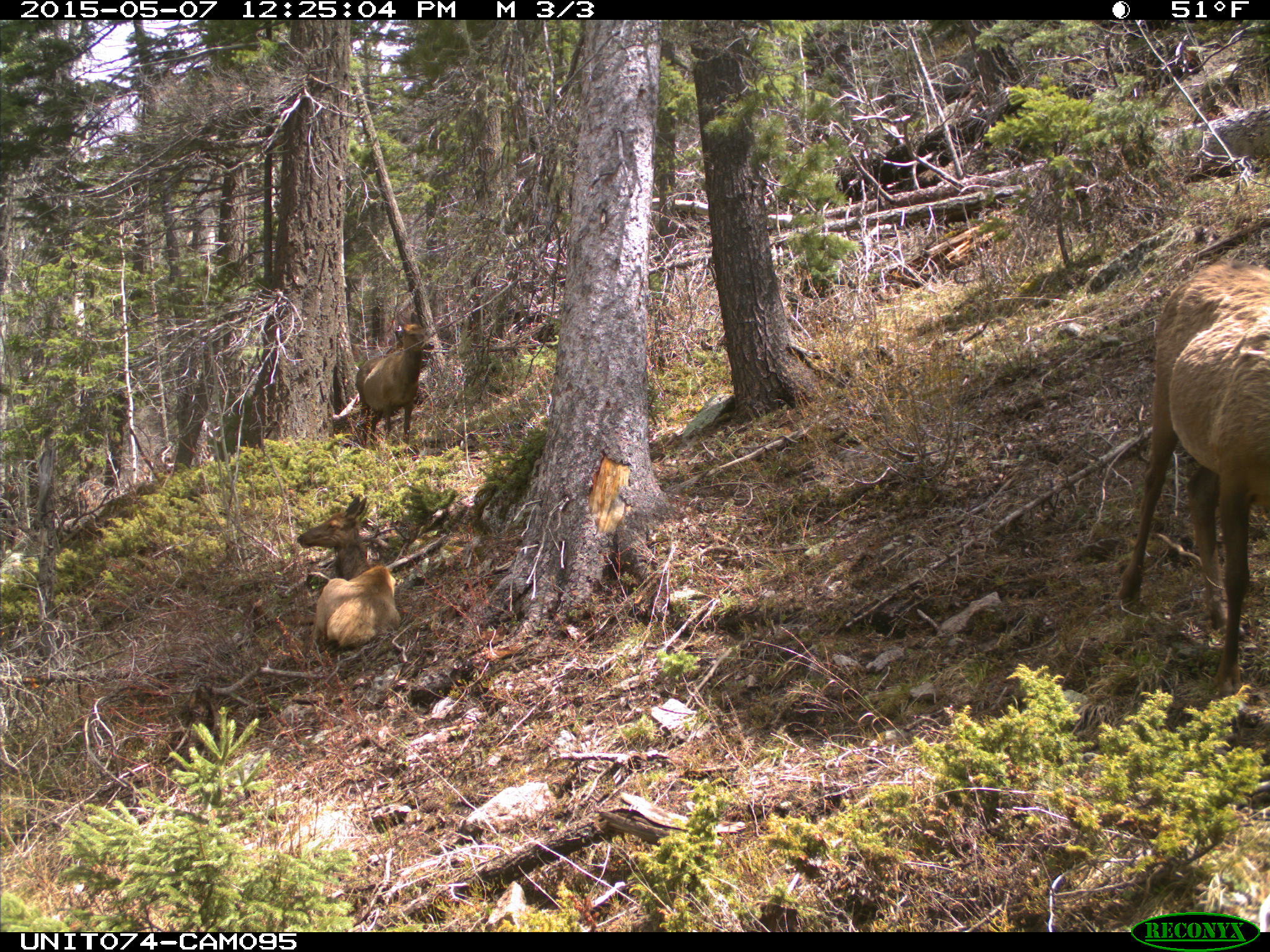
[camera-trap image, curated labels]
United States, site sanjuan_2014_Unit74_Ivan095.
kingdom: Animalia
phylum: Chordata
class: Mammalia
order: Artiodactyla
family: Cervidae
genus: Cervus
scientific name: Cervus elaphus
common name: red deer